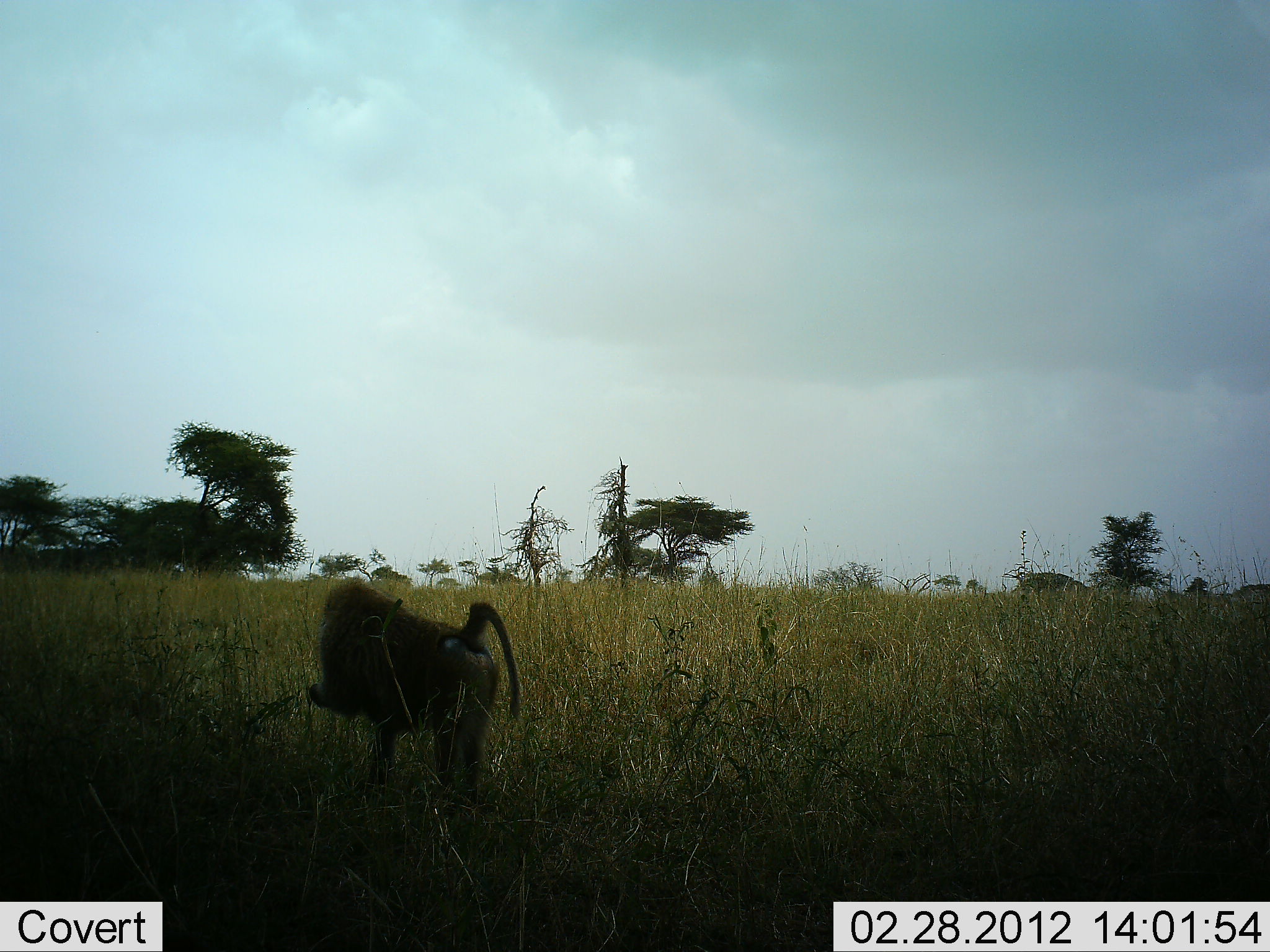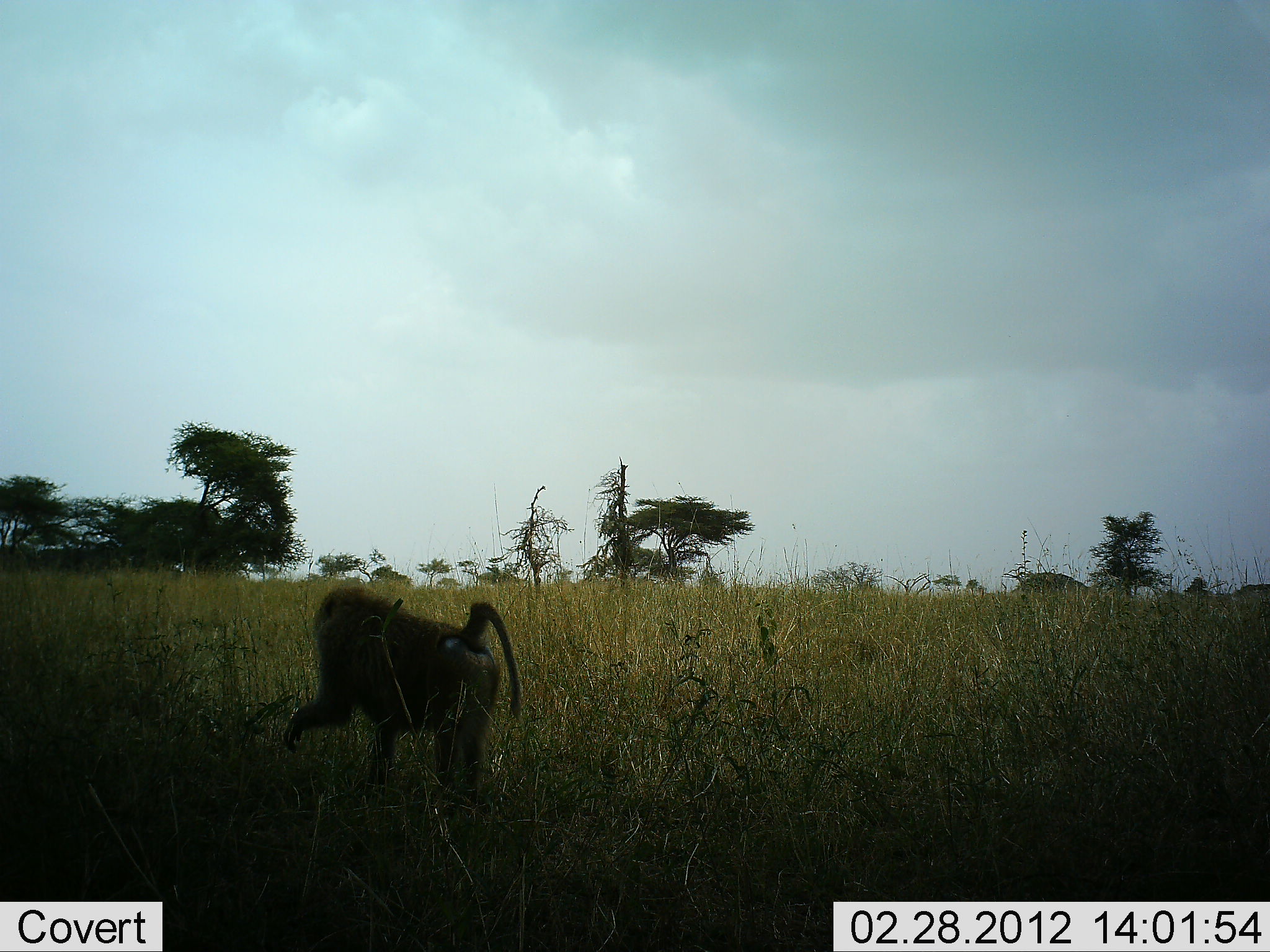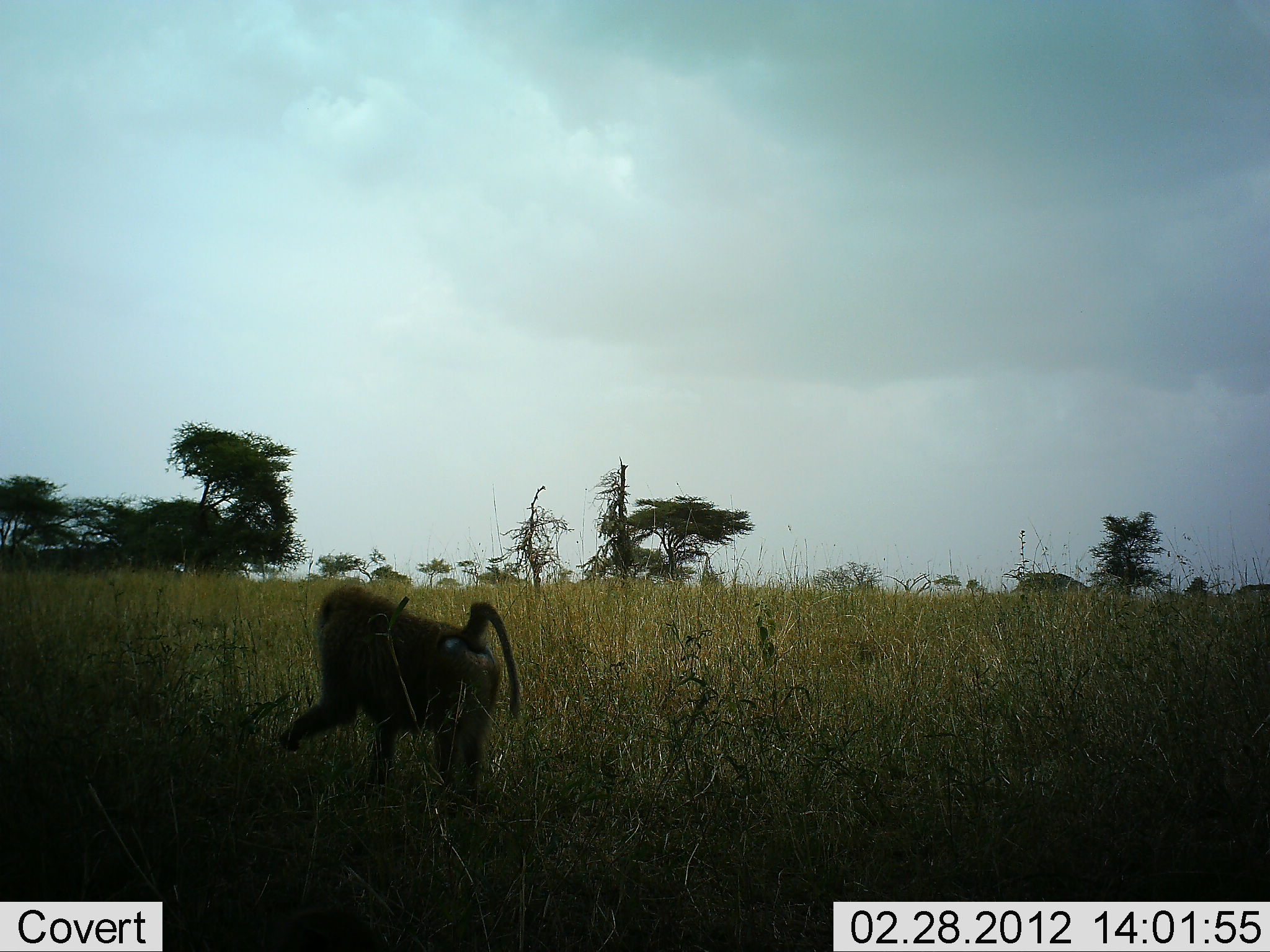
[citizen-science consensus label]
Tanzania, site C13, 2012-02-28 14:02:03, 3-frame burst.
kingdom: Animalia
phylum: Chordata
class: Mammalia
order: Primates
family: Cercopithecidae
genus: Papio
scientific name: Papio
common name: baboon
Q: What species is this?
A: Baboon (Papio).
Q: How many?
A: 1.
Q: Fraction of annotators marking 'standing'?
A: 13%.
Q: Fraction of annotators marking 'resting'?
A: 0%.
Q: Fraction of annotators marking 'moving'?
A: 27%.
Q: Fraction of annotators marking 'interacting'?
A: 0%.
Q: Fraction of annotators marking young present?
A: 0%.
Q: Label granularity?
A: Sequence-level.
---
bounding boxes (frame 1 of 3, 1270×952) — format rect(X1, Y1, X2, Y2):
animal: rect(308, 576, 523, 817)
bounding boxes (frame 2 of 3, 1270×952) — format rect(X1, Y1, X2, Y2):
animal: rect(279, 584, 524, 817)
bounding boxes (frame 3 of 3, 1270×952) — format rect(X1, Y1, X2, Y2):
animal: rect(279, 584, 524, 817)